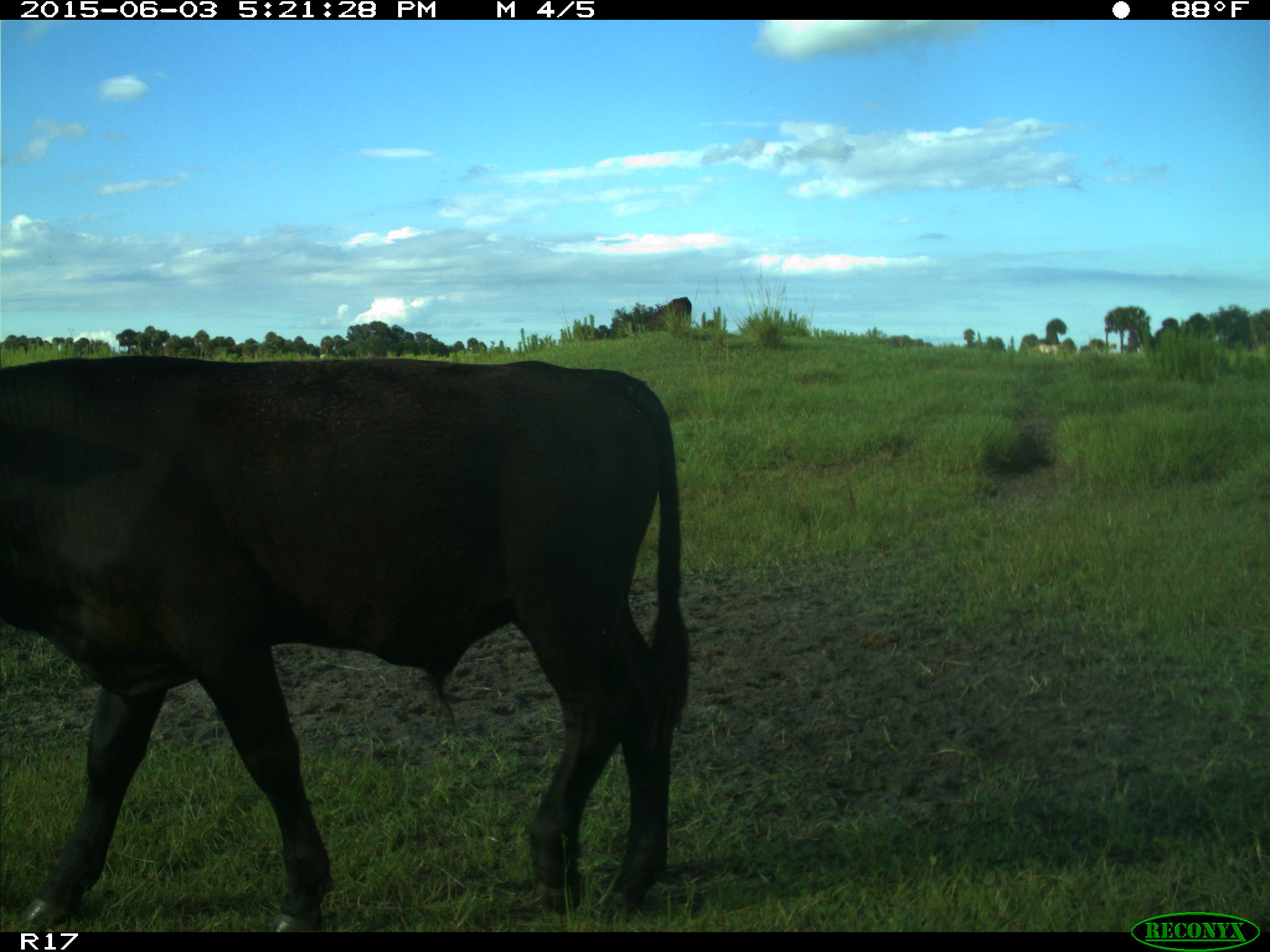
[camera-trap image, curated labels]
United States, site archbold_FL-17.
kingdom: Animalia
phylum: Chordata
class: Mammalia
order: Artiodactyla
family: Bovidae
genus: Bos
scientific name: Bos taurus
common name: domestic cow